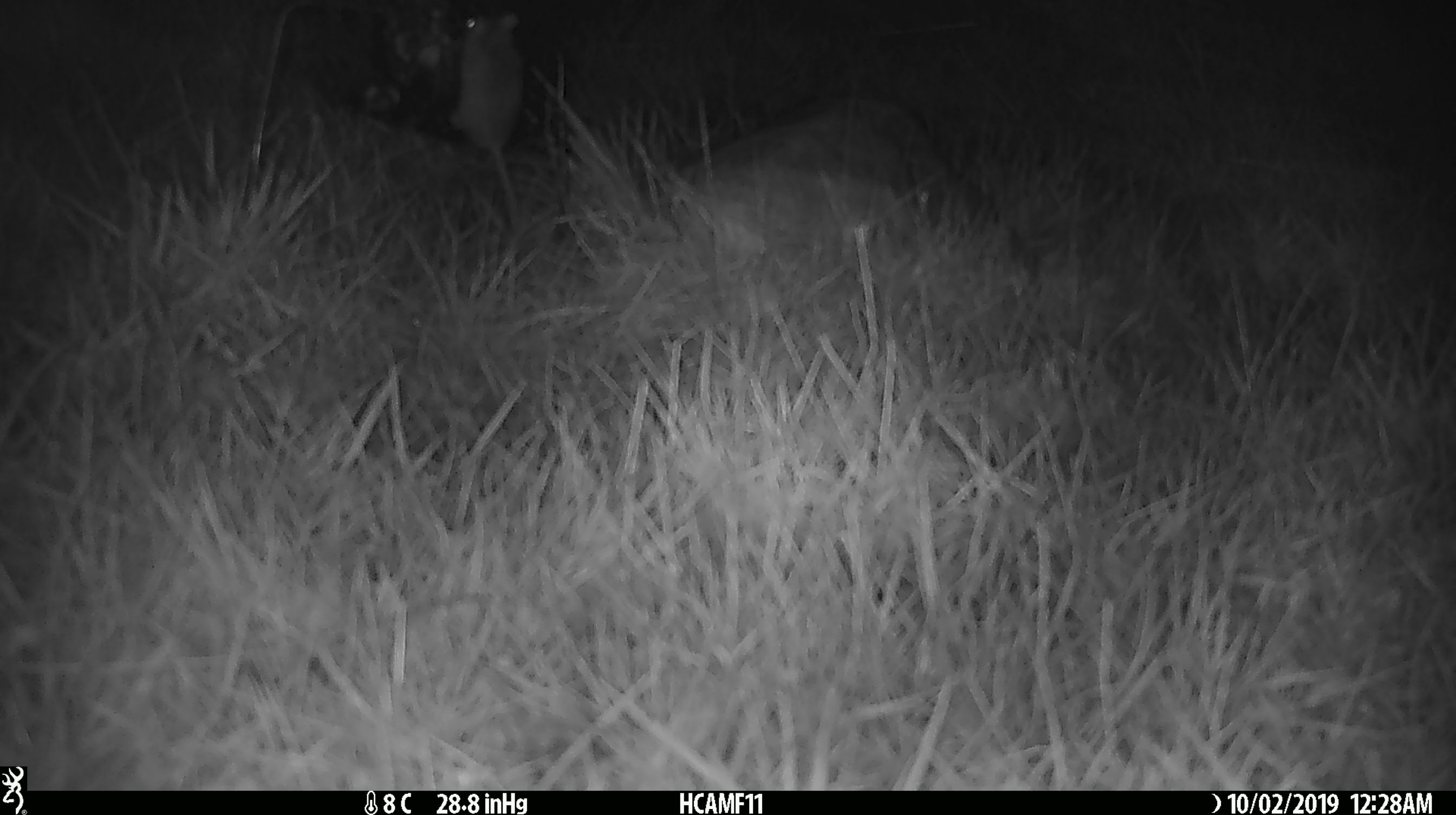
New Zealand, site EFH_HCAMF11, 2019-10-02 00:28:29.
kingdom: Animalia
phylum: Chordata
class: Mammalia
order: Rodentia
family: Muridae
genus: Mus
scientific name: Mus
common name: mouse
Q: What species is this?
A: Mouse (Mus).